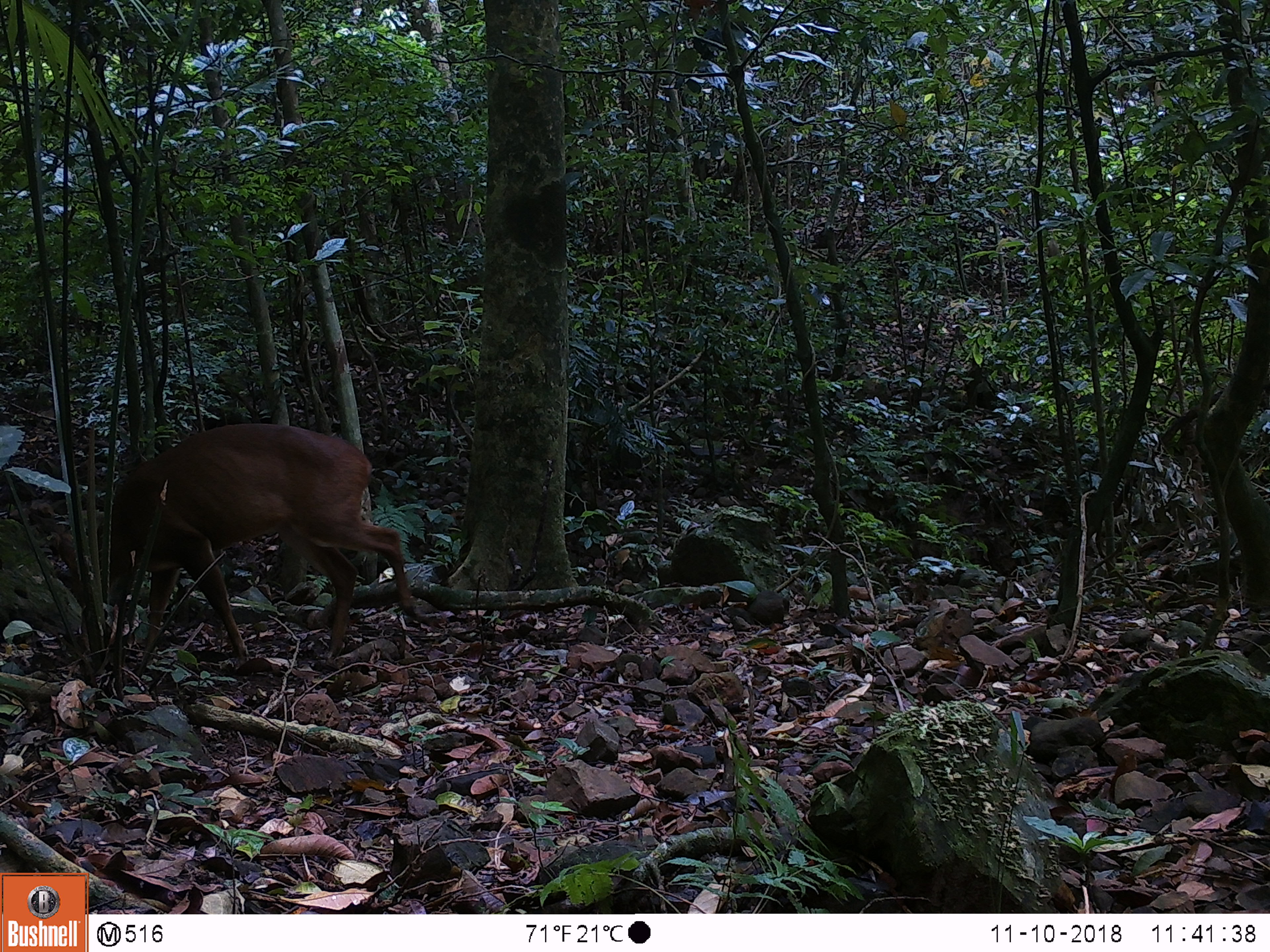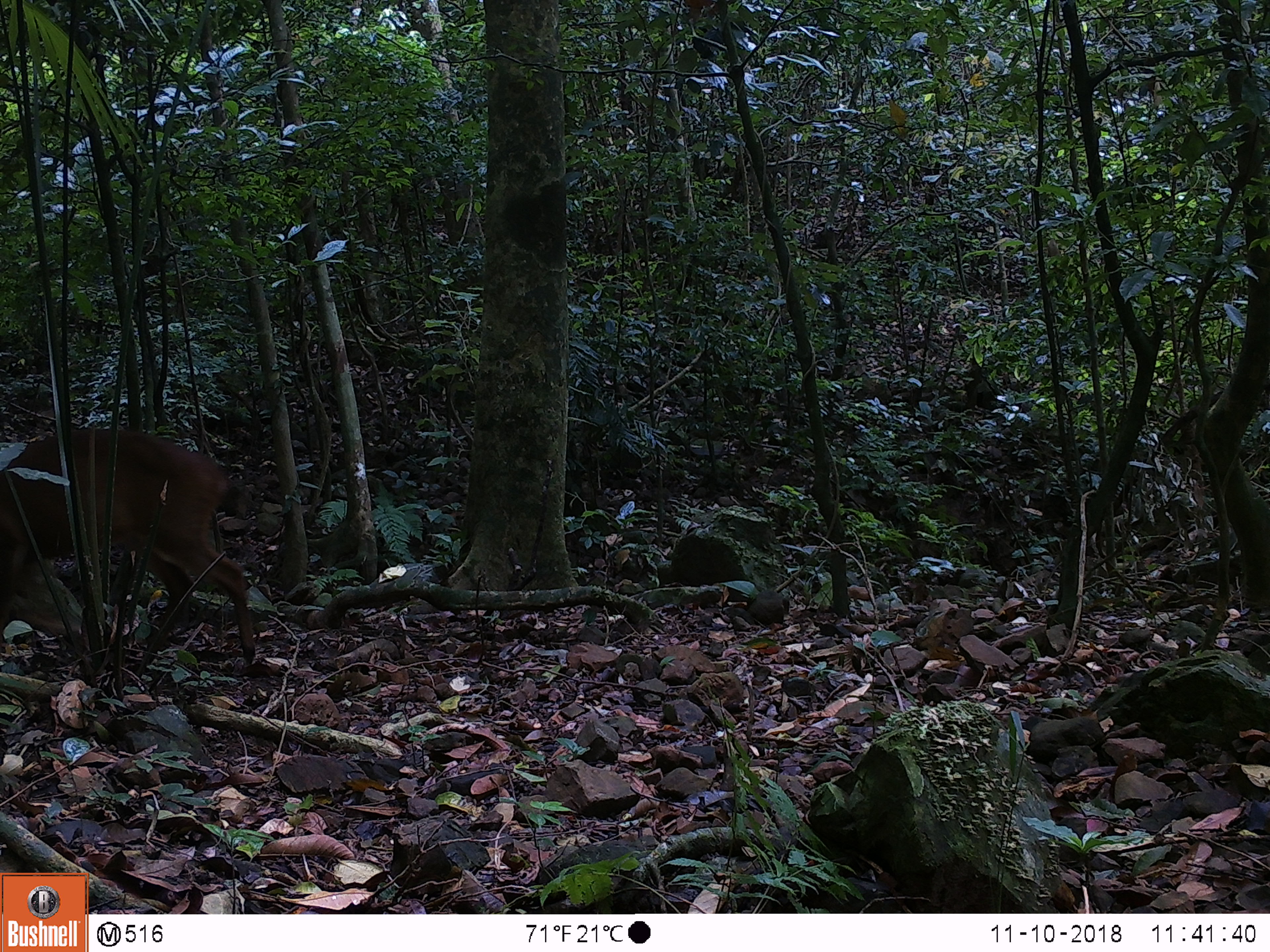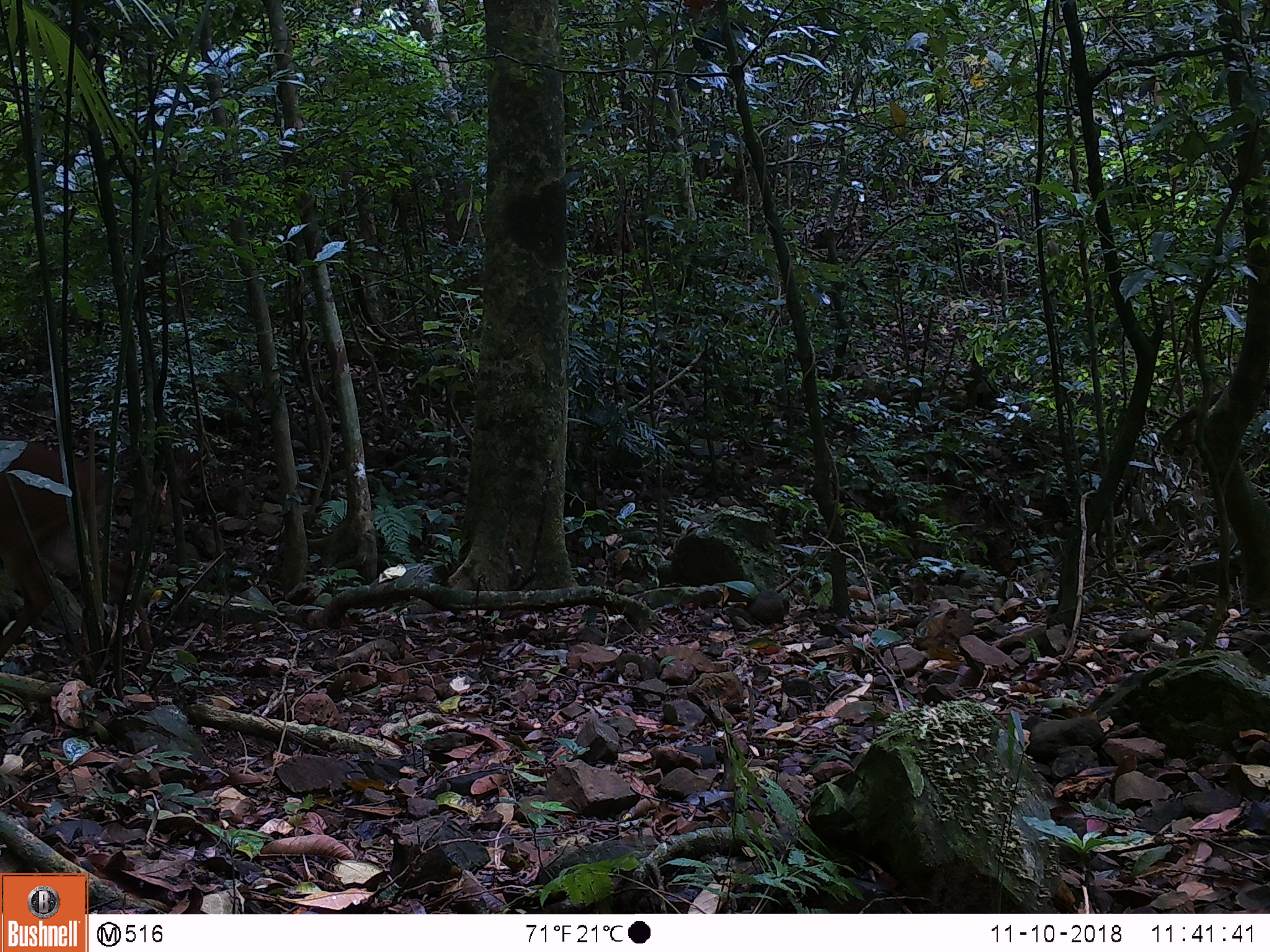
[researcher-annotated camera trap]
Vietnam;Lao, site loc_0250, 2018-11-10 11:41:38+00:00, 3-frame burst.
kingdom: Animalia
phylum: Chordata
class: Mammalia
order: Artiodactyla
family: Cervidae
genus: Muntiacus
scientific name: Muntiacus vuquangensis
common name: large-antlered muntjac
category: large antlered muntjac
Large antlered muntjac (large-antlered muntjac) (Muntiacus vuquangensis). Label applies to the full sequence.